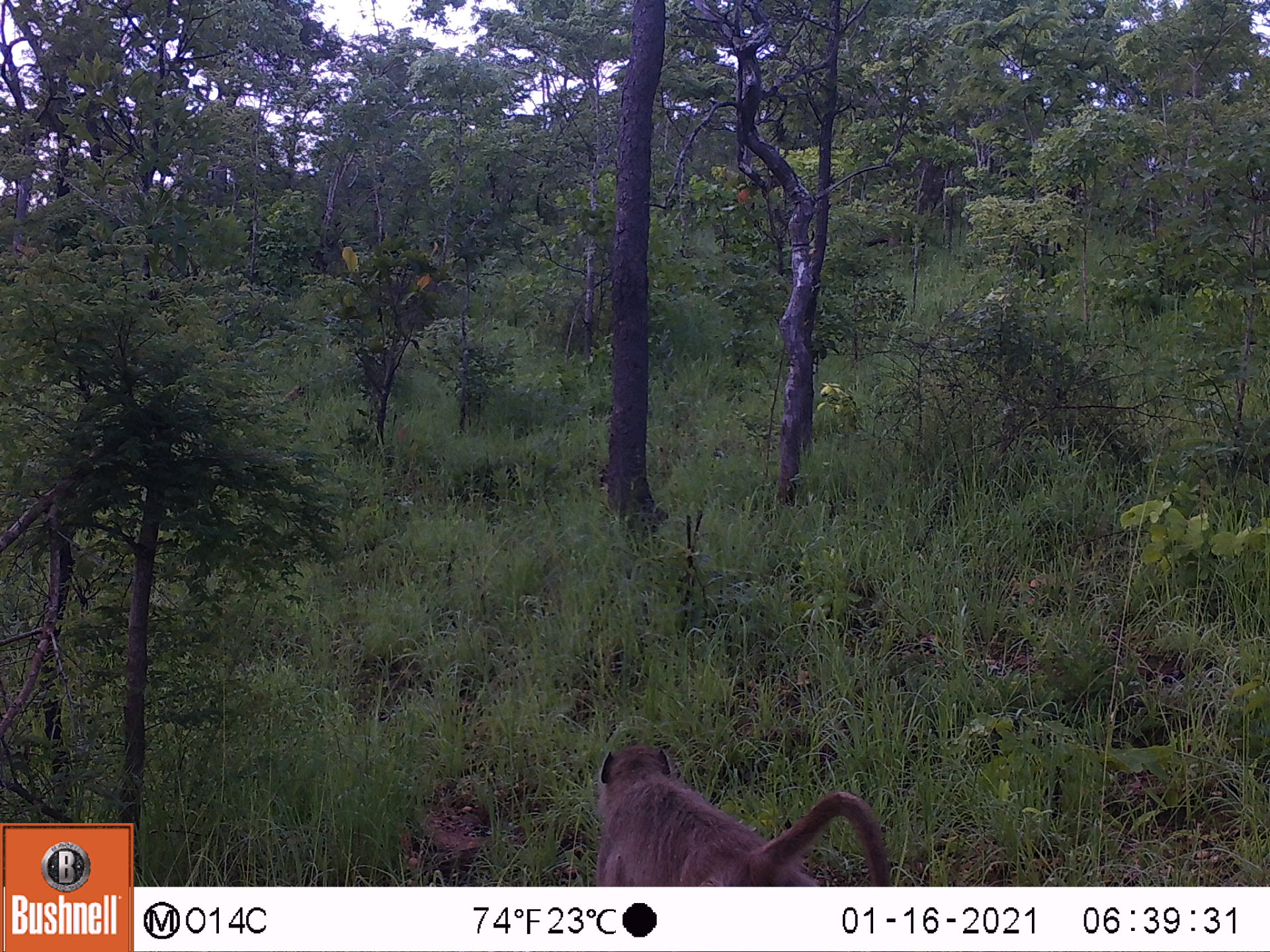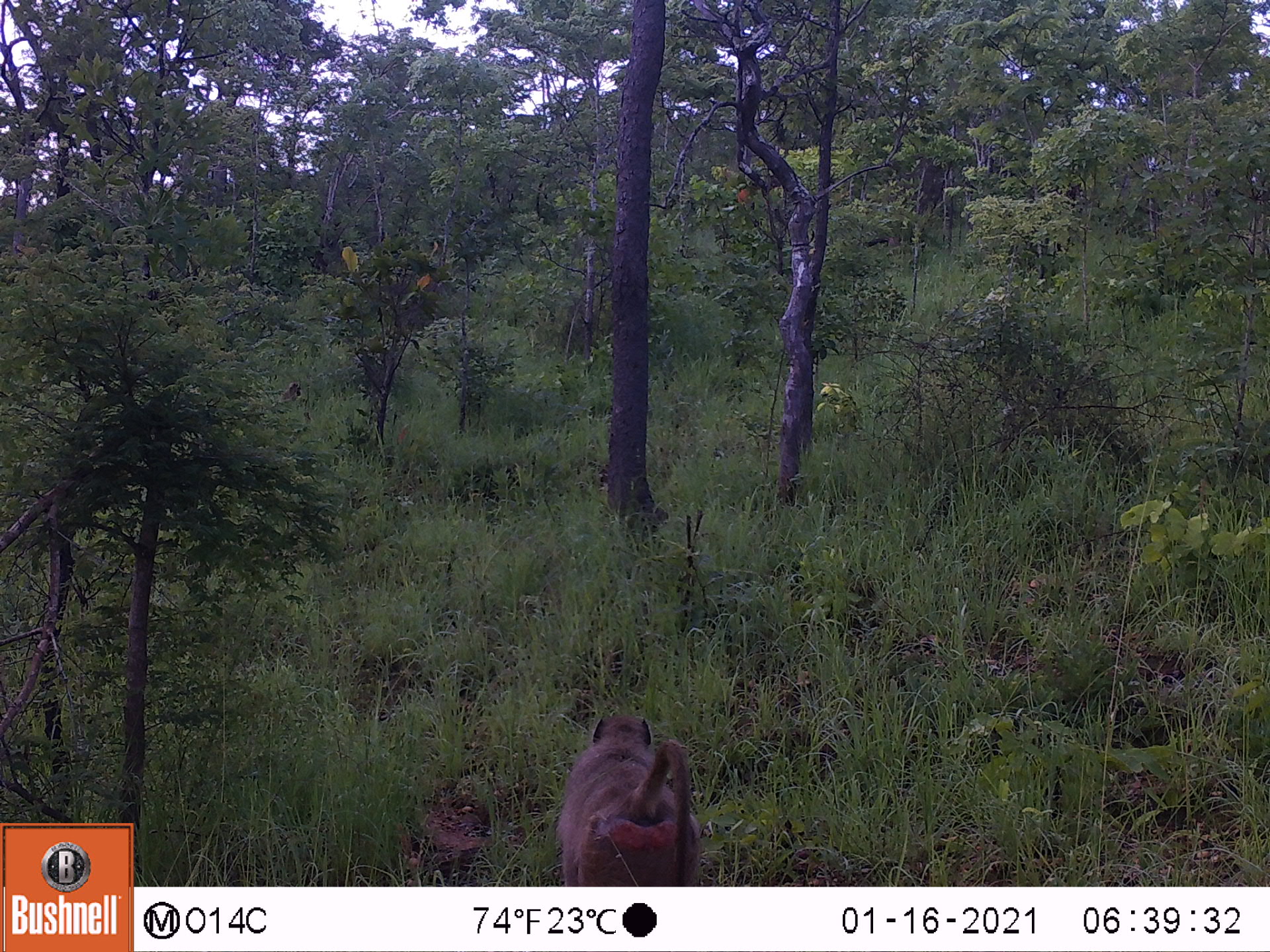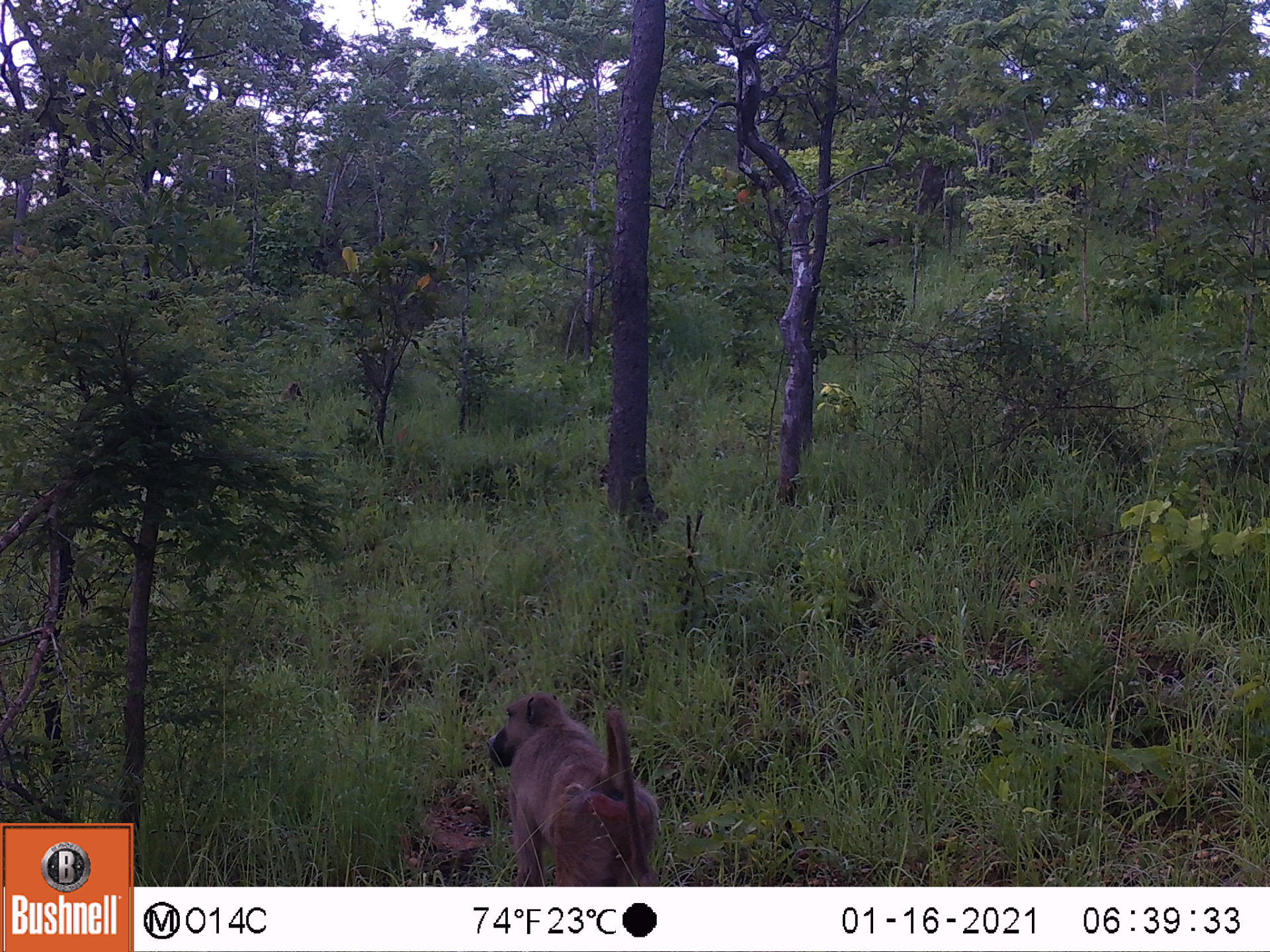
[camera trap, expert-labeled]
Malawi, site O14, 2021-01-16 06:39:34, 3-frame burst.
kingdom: Animalia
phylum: Chordata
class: Mammalia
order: Primates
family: Cercopithecidae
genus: Papio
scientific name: Papio cynocephalus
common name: yellow baboon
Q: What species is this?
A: Yellow baboon (Papio cynocephalus).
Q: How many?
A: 1.